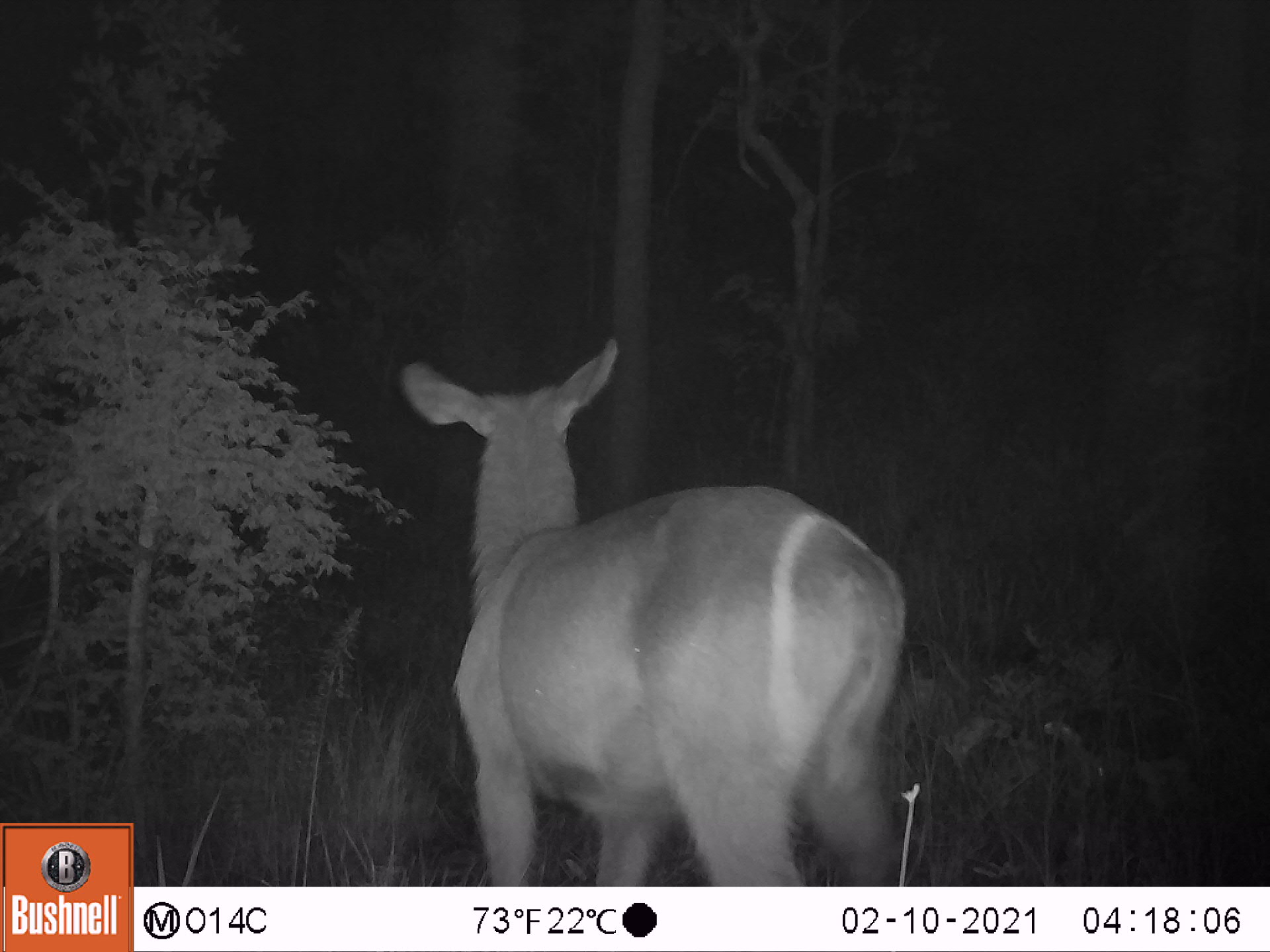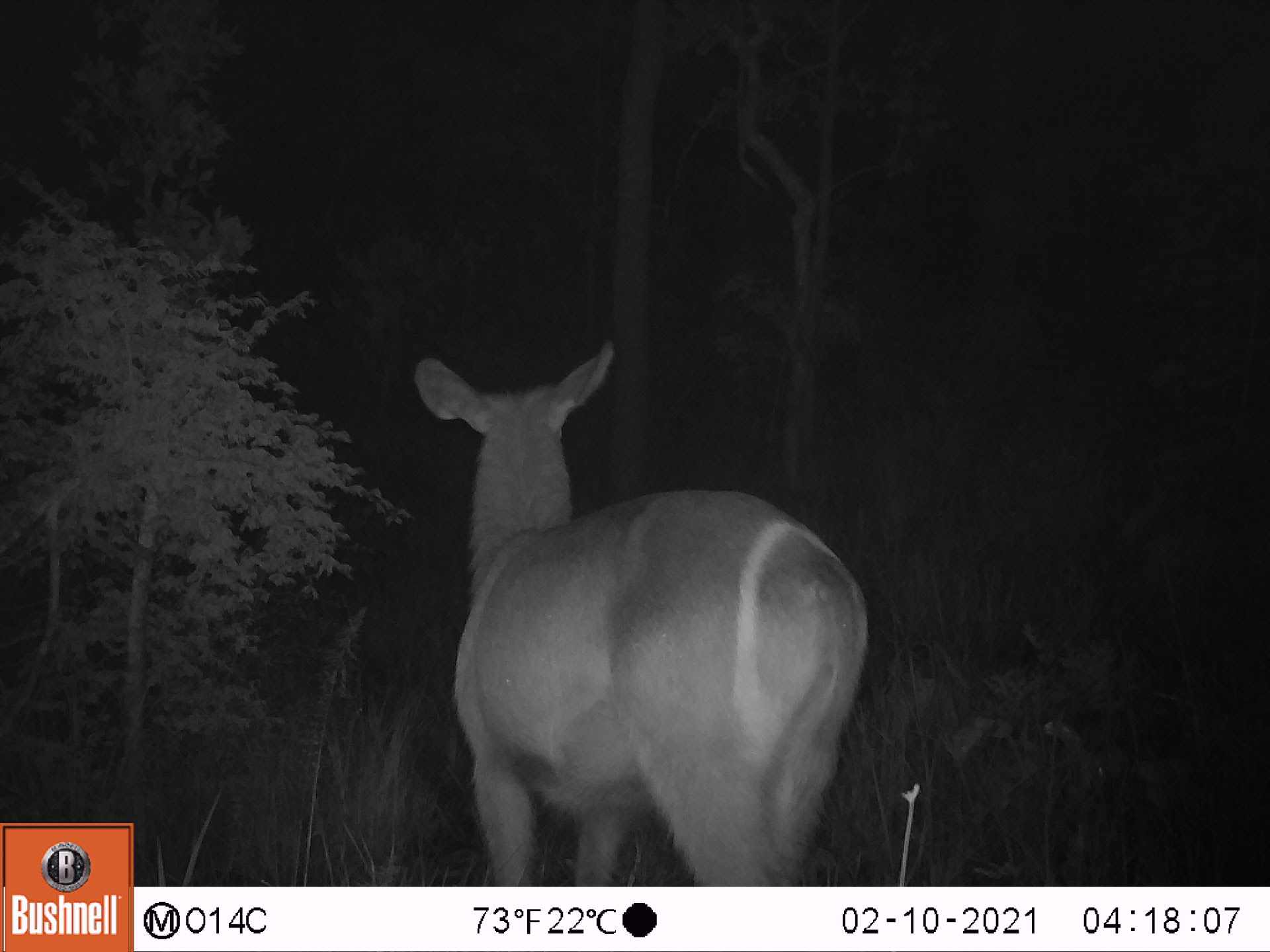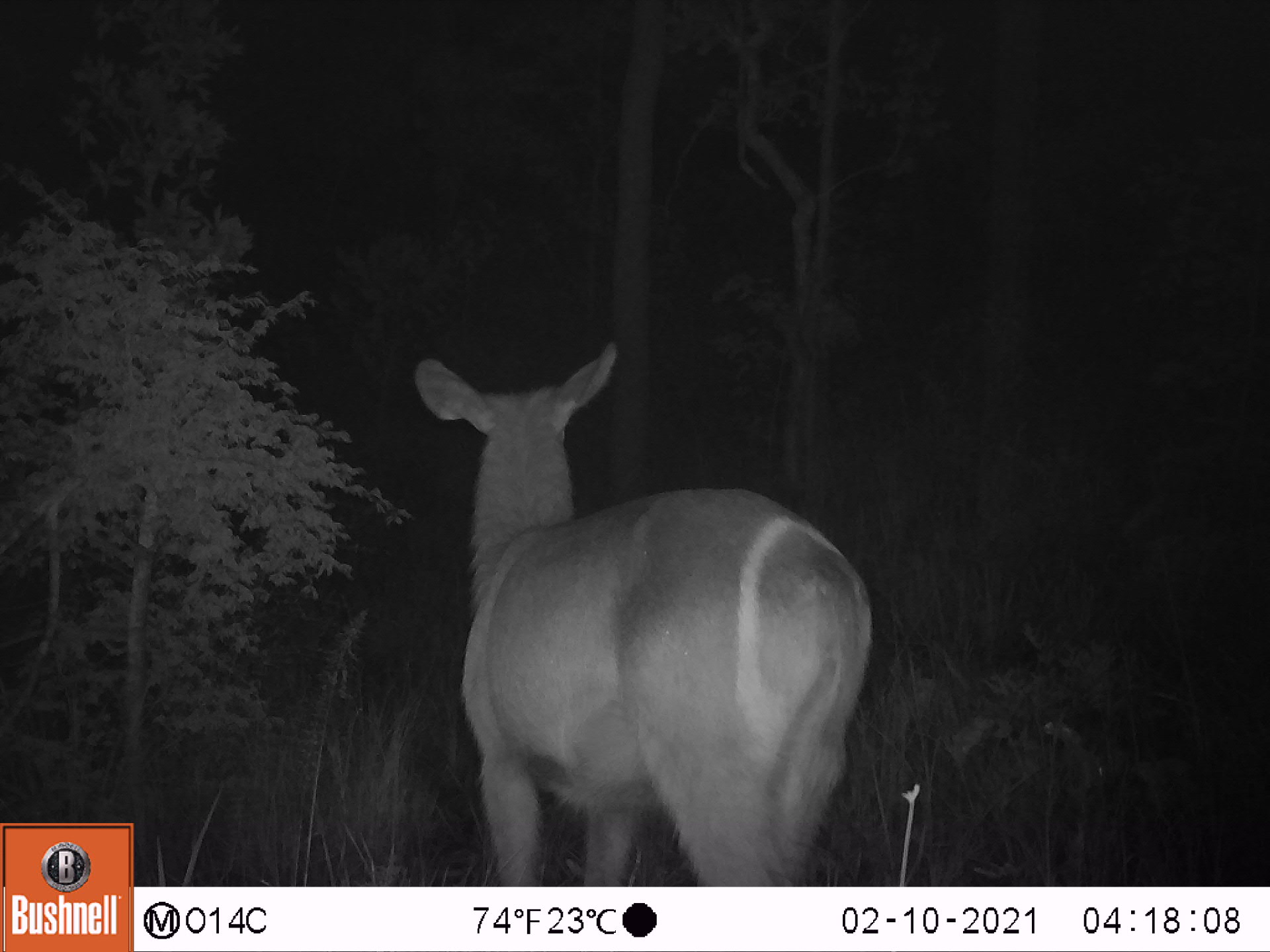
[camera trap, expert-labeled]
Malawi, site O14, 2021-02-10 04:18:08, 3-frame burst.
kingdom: Animalia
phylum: Chordata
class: Mammalia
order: Artiodactyla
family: Bovidae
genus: Kobus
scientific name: Kobus ellipsiprymnus ellipsiprymnus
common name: common waterbuck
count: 1